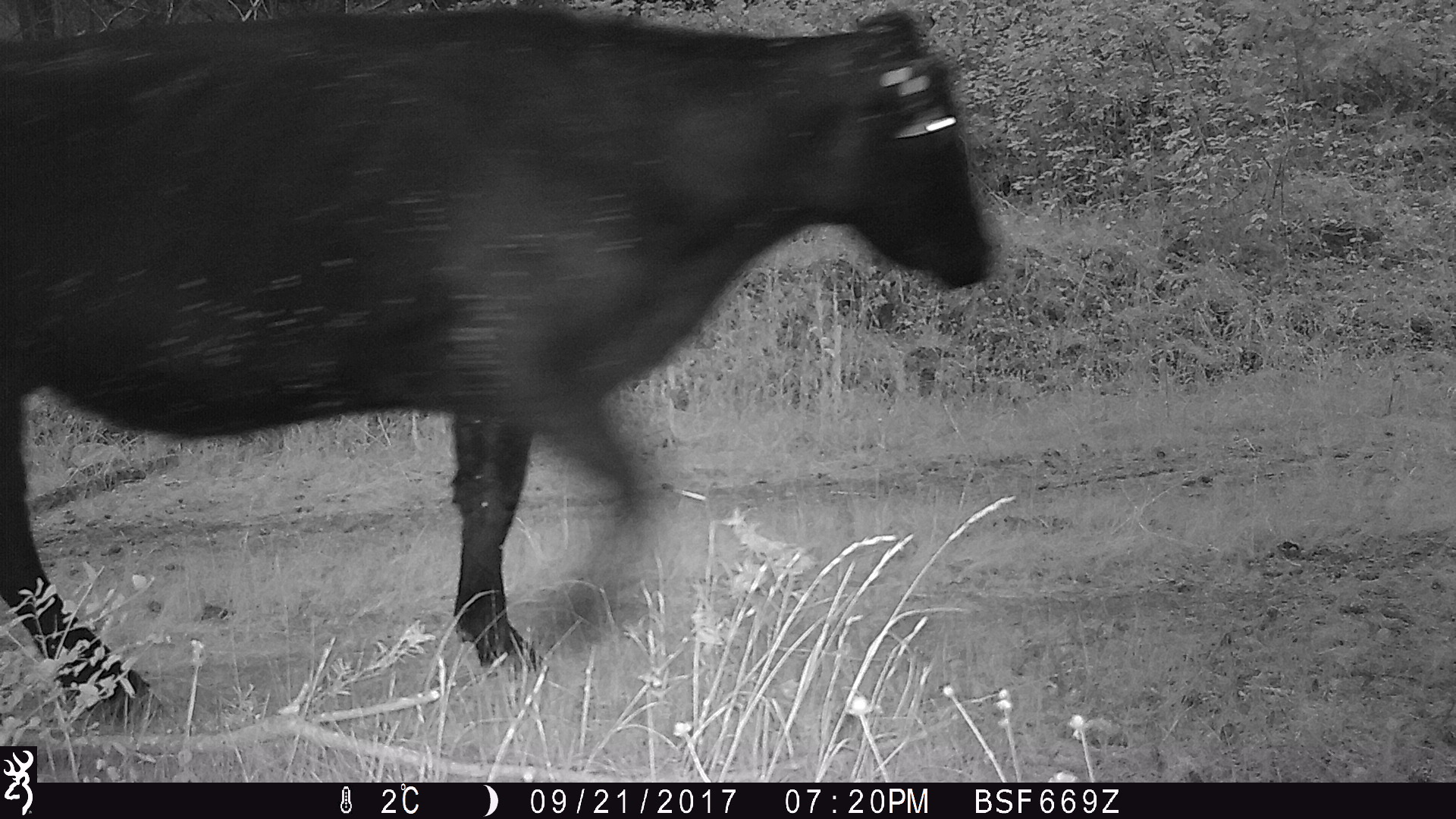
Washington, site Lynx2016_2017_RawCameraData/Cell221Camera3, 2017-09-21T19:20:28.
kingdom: Animalia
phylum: Chordata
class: Mammalia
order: Artiodactyla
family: Bovidae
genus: Bos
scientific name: Bos taurus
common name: domestic cattle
Domestic cattle (Bos taurus). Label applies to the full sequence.